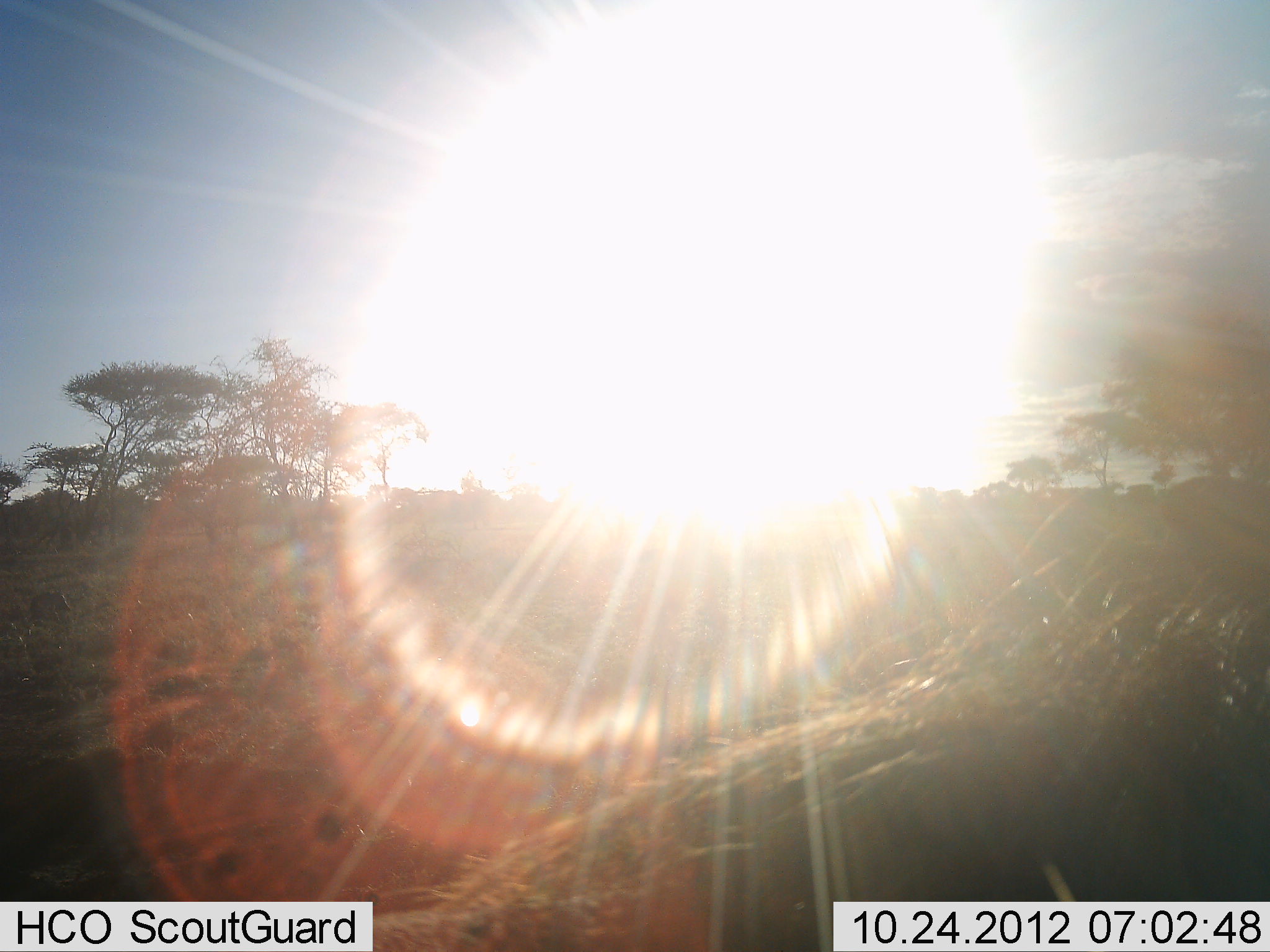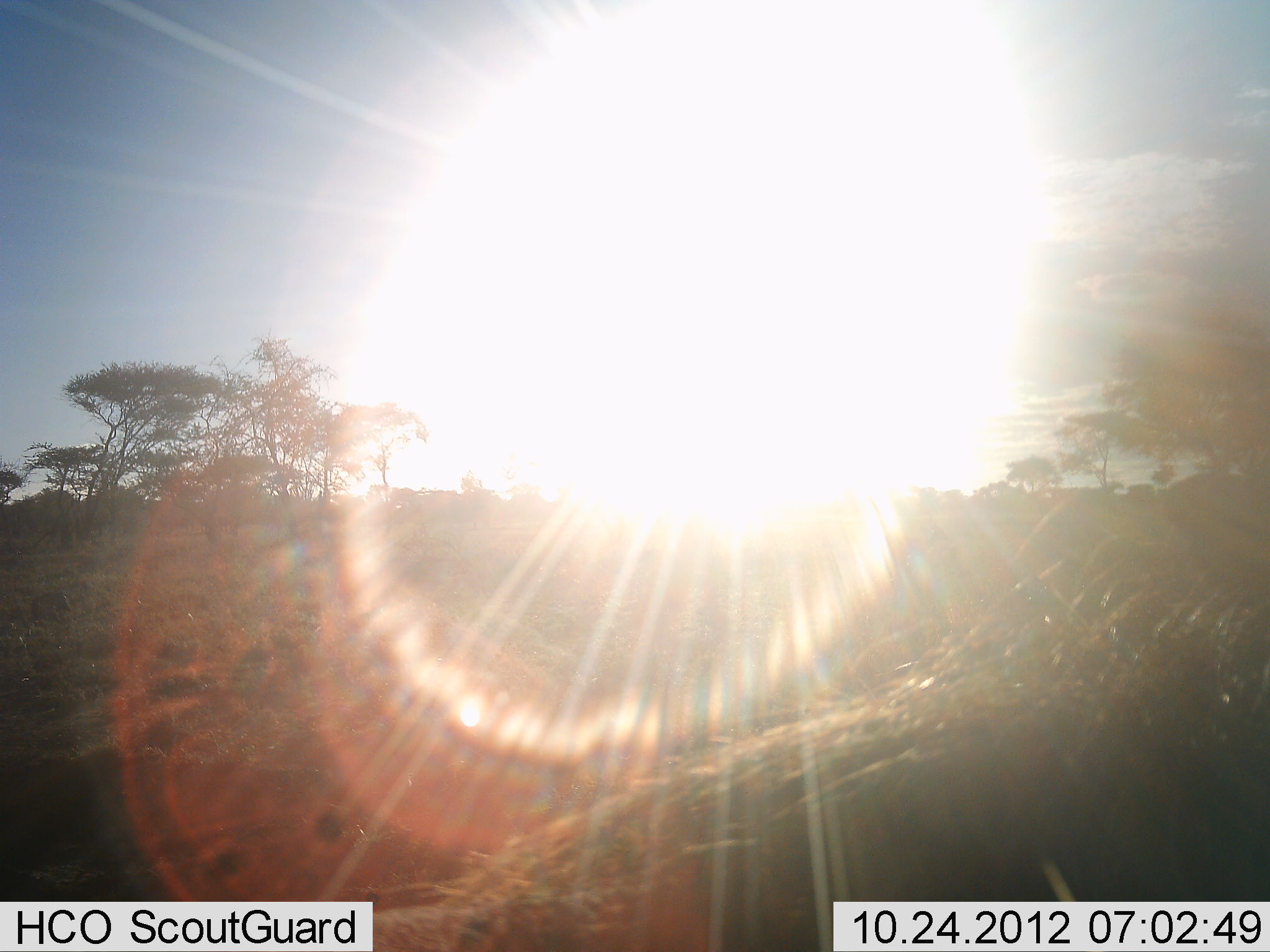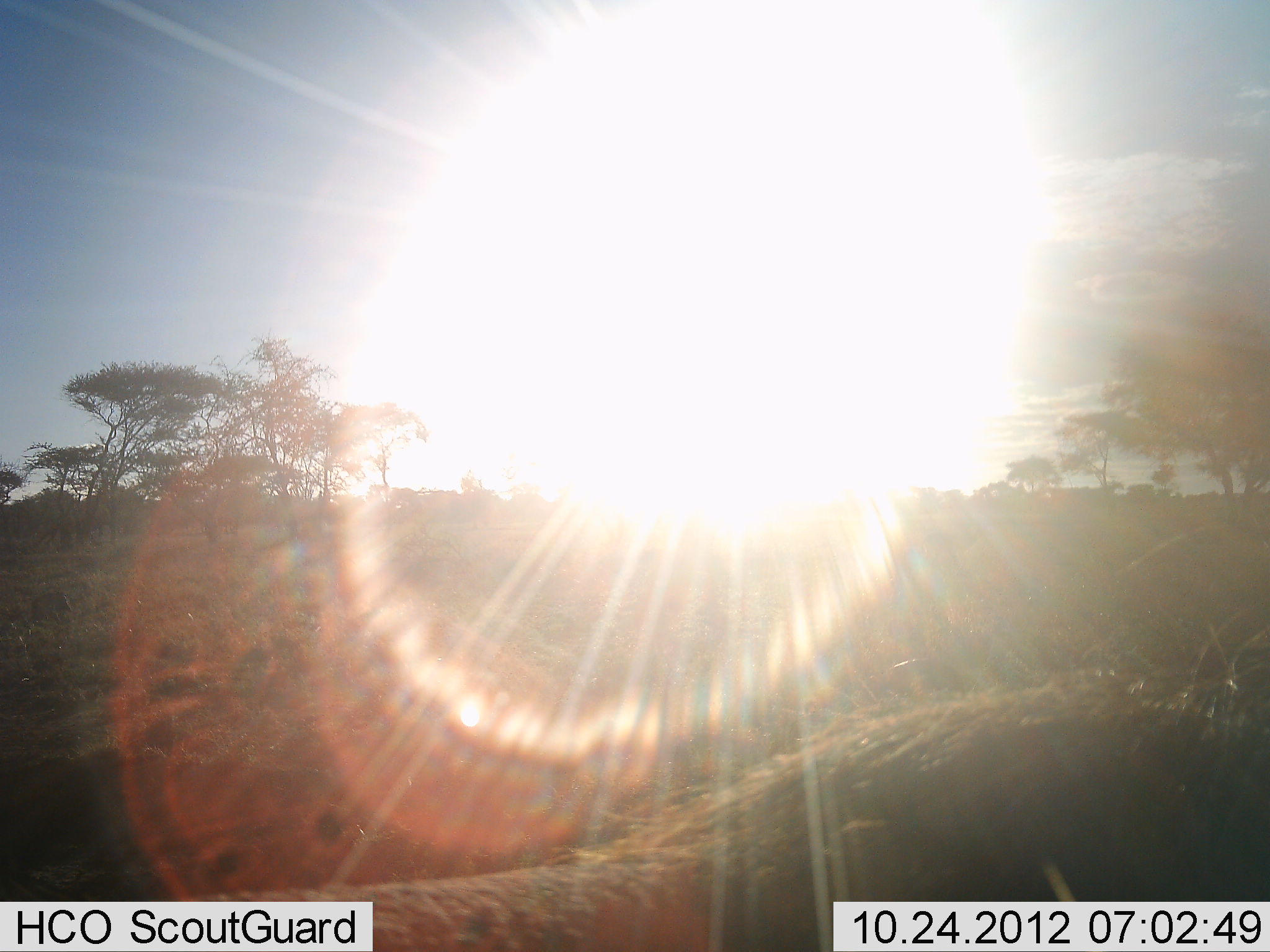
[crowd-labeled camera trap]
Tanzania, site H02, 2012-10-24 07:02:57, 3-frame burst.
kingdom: Animalia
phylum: Chordata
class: Mammalia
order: Artiodactyla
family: Suidae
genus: Phacochoerus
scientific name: Phacochoerus africanus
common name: warthog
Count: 1.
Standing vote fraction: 86%.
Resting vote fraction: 0%.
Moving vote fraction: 14%.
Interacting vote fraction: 0%.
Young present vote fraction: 0%.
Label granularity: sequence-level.